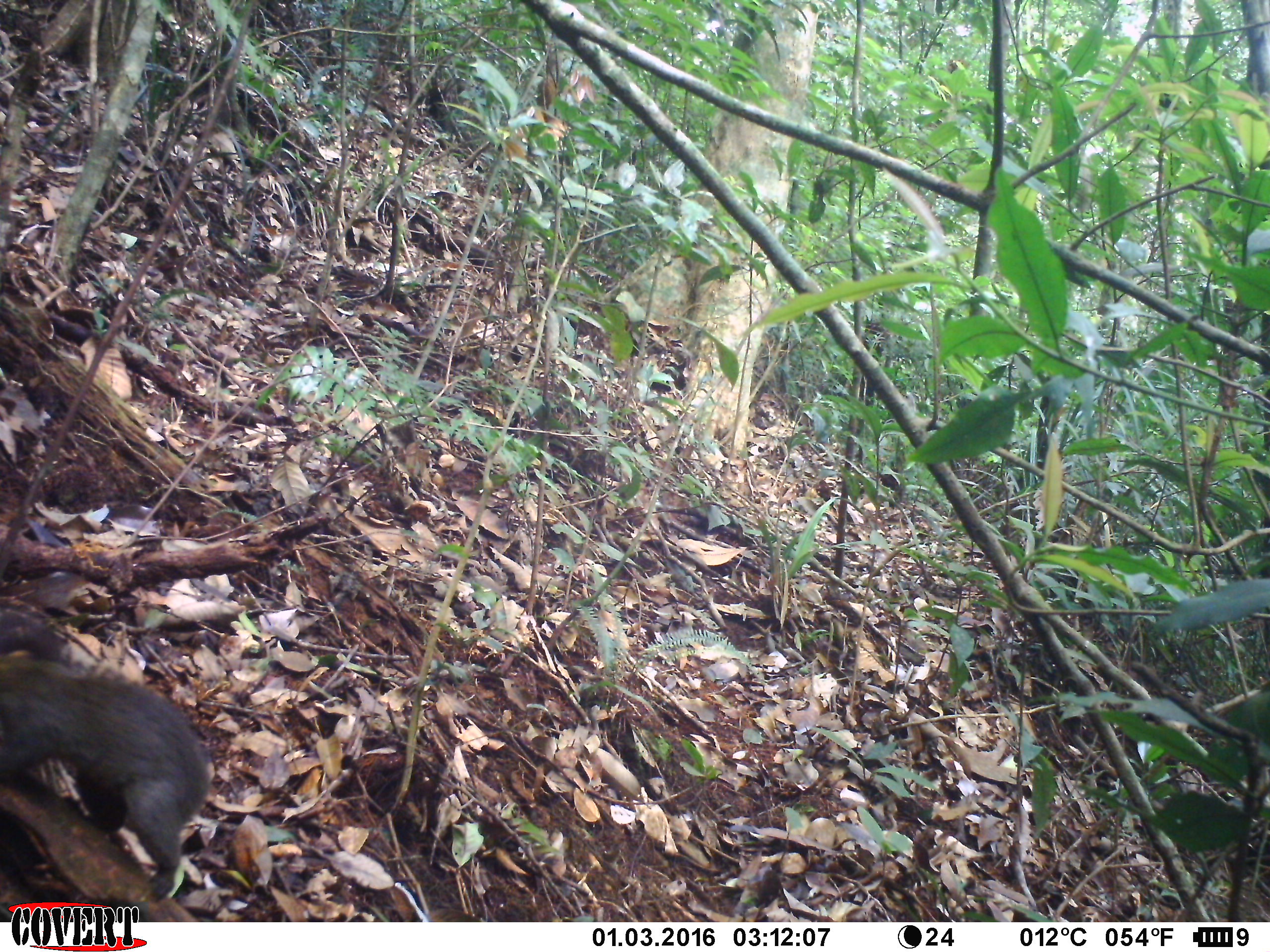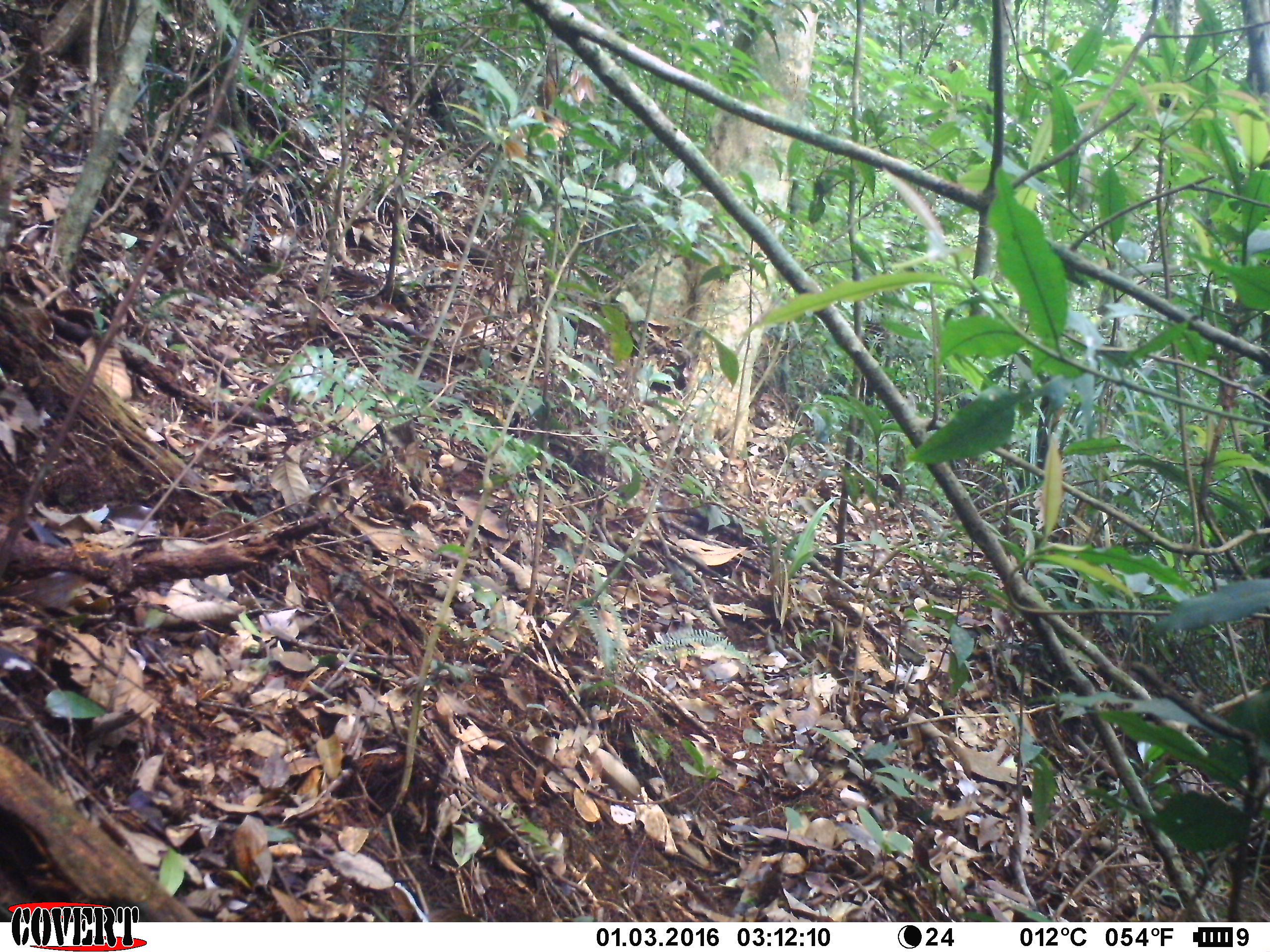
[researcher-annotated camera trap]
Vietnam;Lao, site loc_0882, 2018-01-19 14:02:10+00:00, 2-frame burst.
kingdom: Animalia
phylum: Chordata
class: Mammalia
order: Rodentia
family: Sciuridae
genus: Sciurus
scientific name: Sciurus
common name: squirrel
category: unidentified squirrel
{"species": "unidentified squirrel (squirrel) (Sciurus)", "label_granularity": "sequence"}